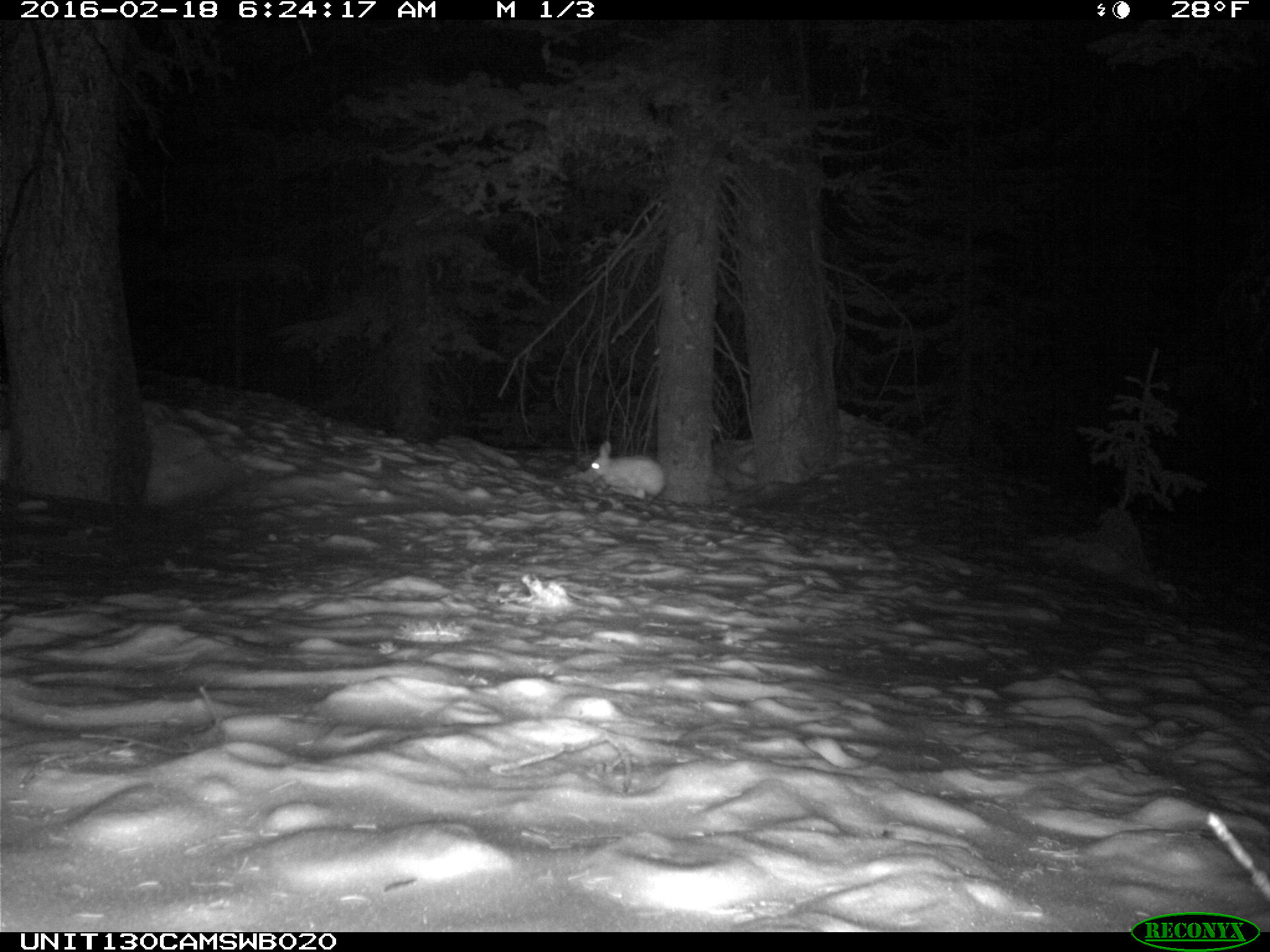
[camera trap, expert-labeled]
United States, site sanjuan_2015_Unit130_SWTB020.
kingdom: Animalia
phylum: Chordata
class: Mammalia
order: Lagomorpha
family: Leporidae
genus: Lepus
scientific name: Lepus americanus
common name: snowshoe hare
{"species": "Lepus americanus (snowshoe hare)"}